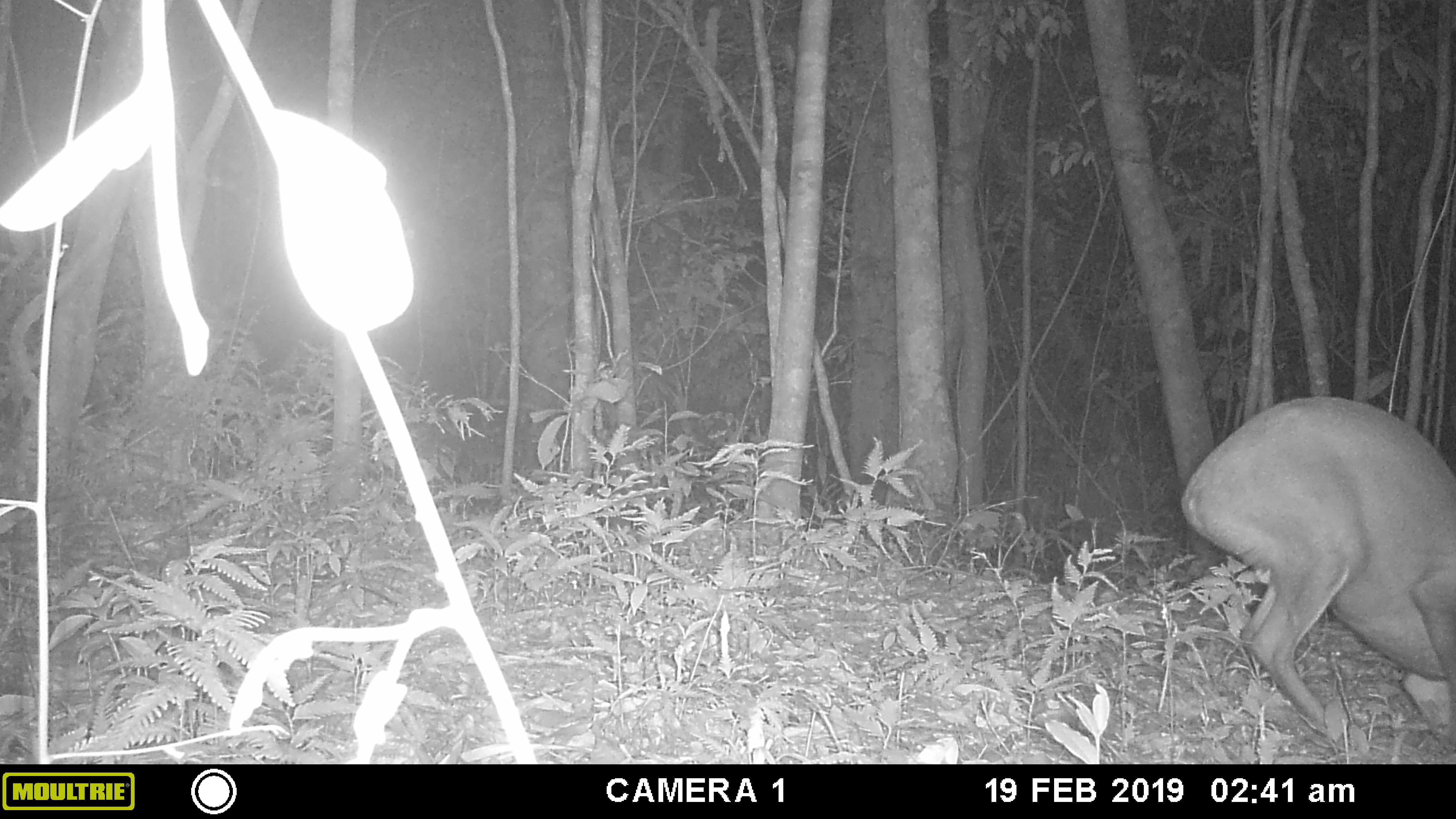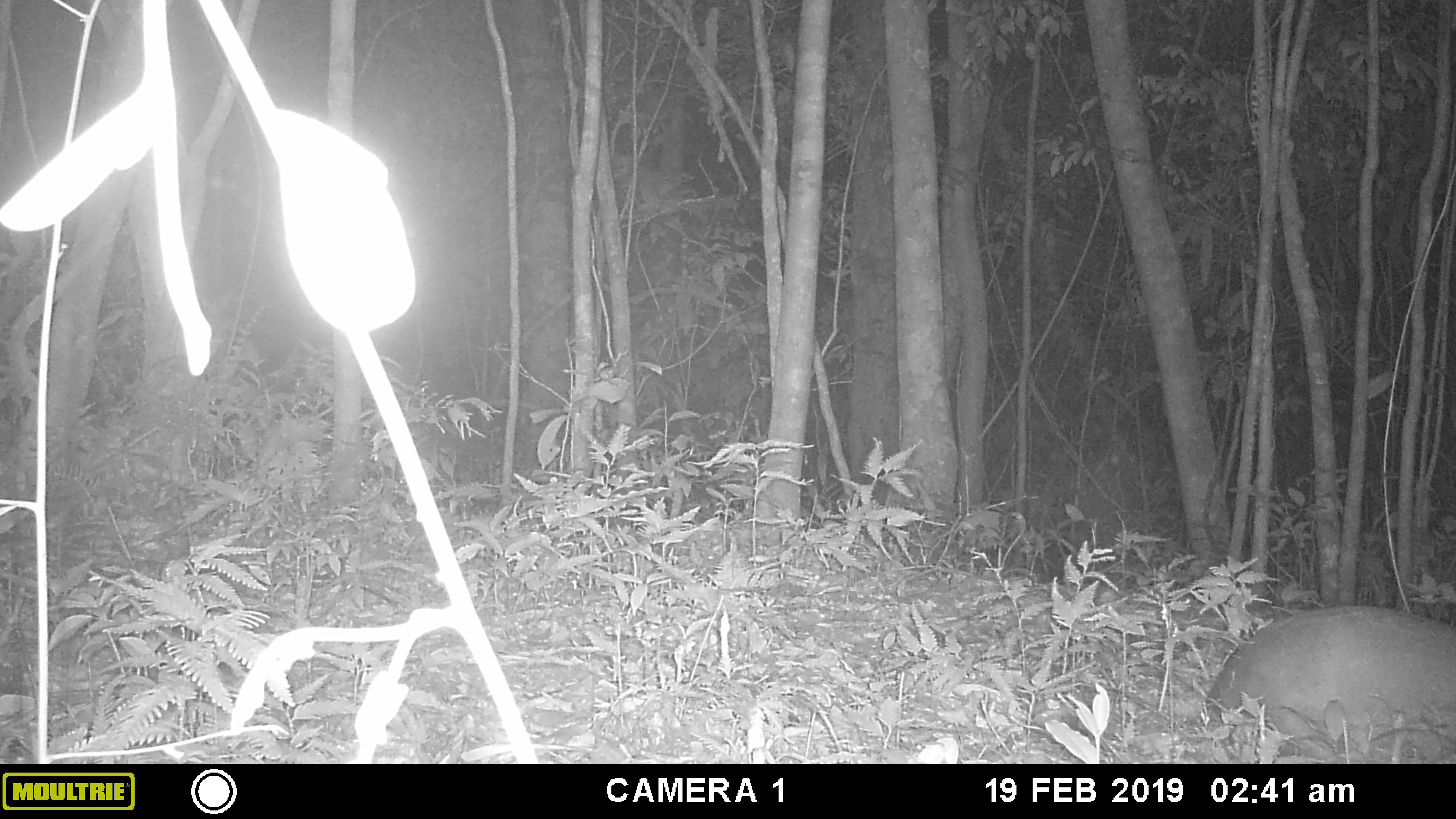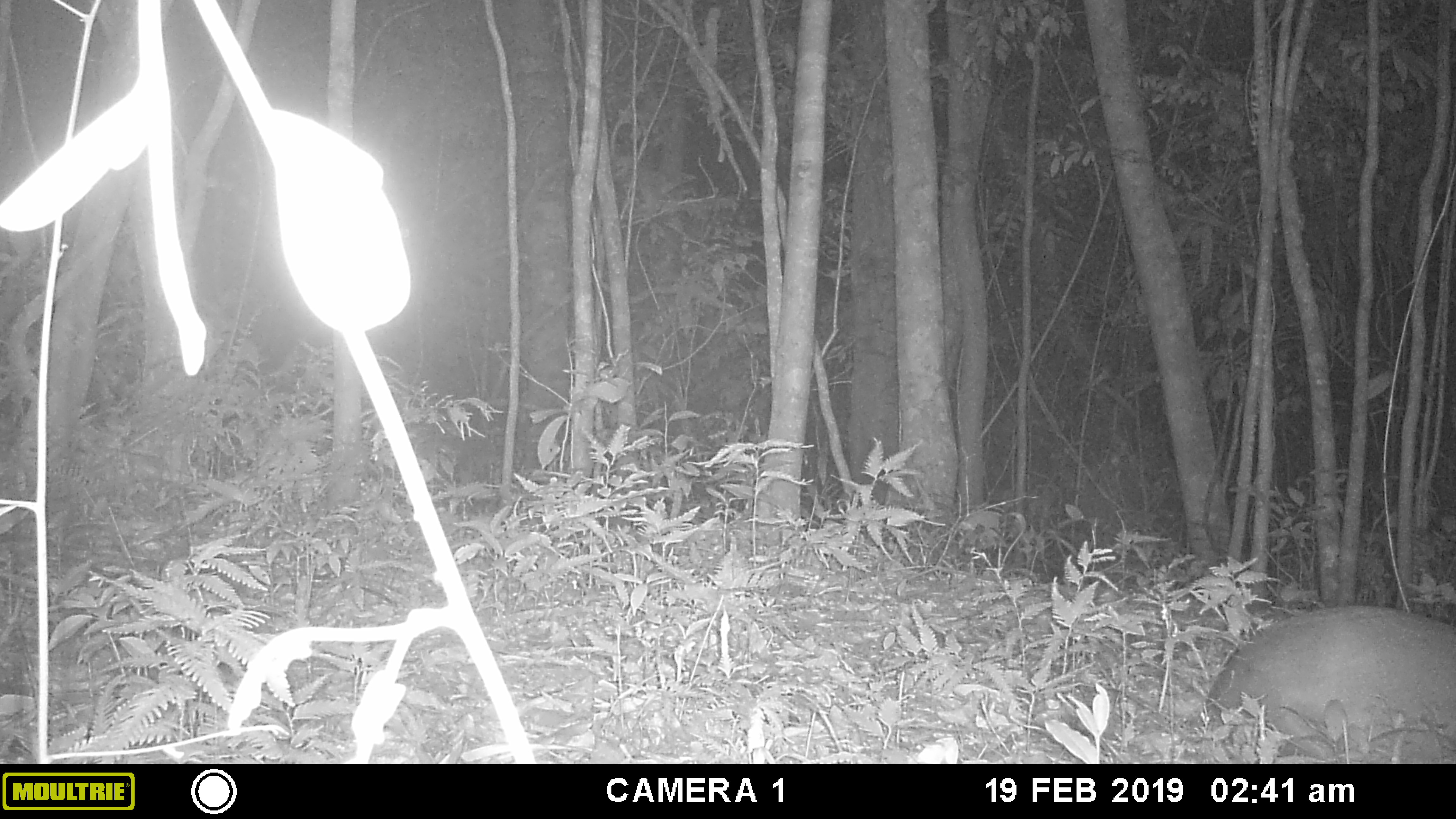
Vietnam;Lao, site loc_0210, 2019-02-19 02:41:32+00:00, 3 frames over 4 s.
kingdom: Animalia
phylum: Chordata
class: Mammalia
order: Artiodactyla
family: Cervidae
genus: Muntiacus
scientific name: Muntiacus rooseveltorum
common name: roosevelt's muntjac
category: roosevelts muntjac group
Roosevelts muntjac group (roosevelt's muntjac) (Muntiacus rooseveltorum). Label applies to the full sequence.